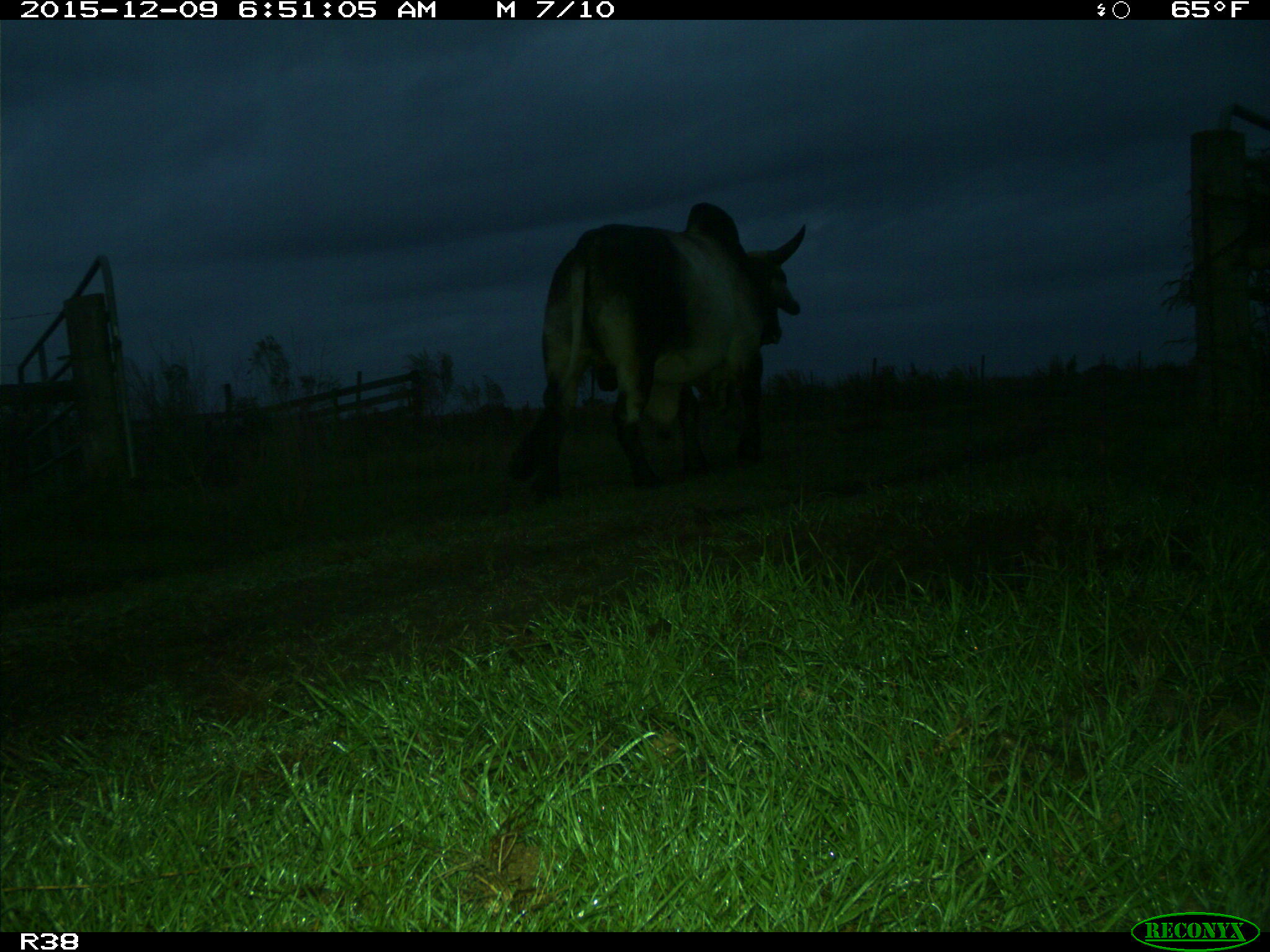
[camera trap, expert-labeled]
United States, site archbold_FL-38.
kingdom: Animalia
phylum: Chordata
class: Mammalia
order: Artiodactyla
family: Bovidae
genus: Bos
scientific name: Bos taurus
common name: domestic cow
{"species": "Bos taurus (domestic cow)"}